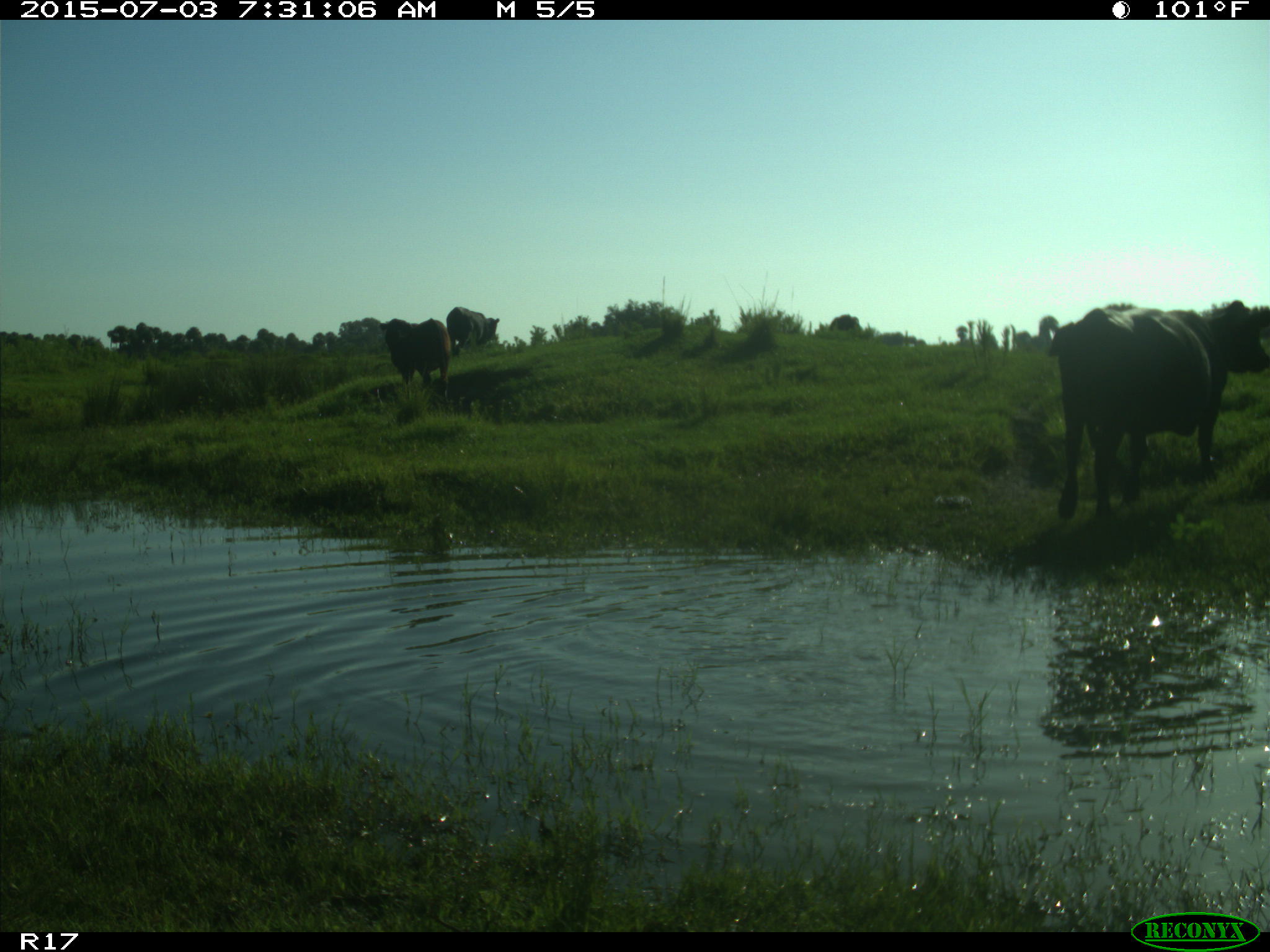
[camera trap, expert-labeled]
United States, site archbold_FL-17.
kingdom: Animalia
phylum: Chordata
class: Mammalia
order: Artiodactyla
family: Bovidae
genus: Bos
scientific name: Bos taurus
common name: domestic cow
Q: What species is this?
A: Bos taurus (domestic cow).